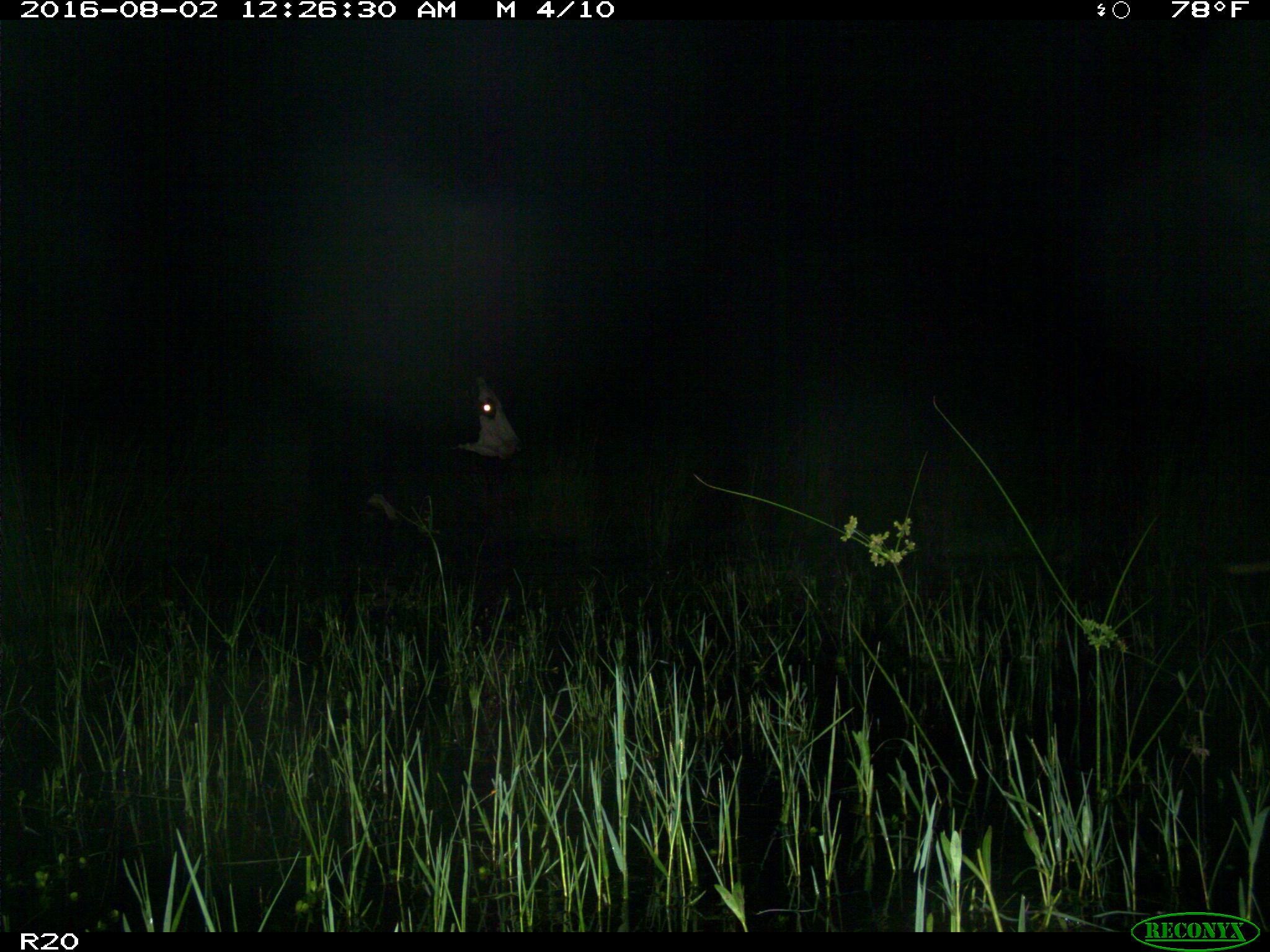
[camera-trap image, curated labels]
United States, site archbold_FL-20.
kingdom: Animalia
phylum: Chordata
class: Mammalia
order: Artiodactyla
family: Bovidae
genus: Bos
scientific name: Bos taurus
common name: domestic cow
Bos taurus (domestic cow).